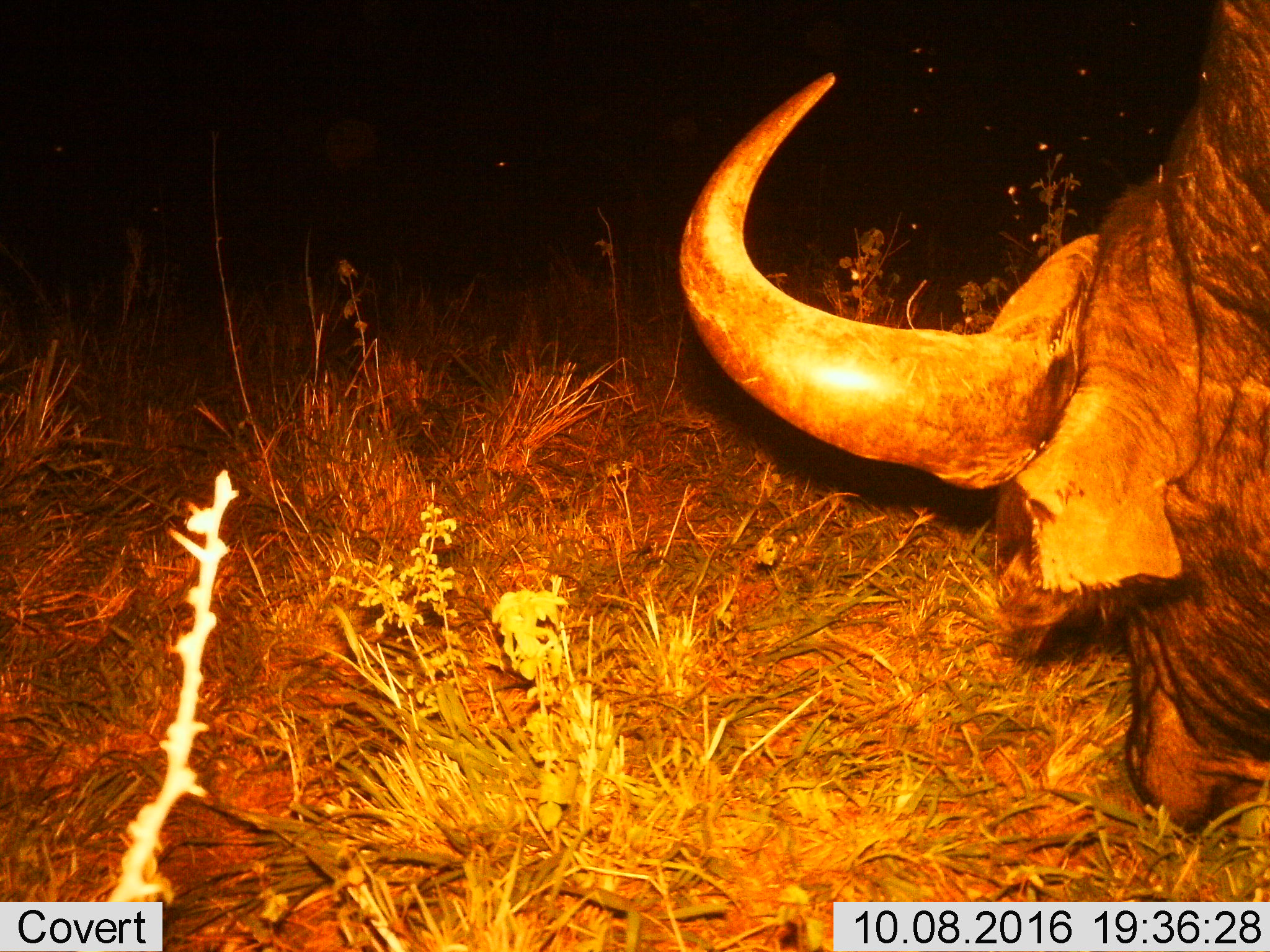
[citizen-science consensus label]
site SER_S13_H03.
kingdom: Animalia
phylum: Chordata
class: Mammalia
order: Artiodactyla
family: Bovidae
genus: Syncerus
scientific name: Syncerus caffer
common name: african buffalo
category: buffalo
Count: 1.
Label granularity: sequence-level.